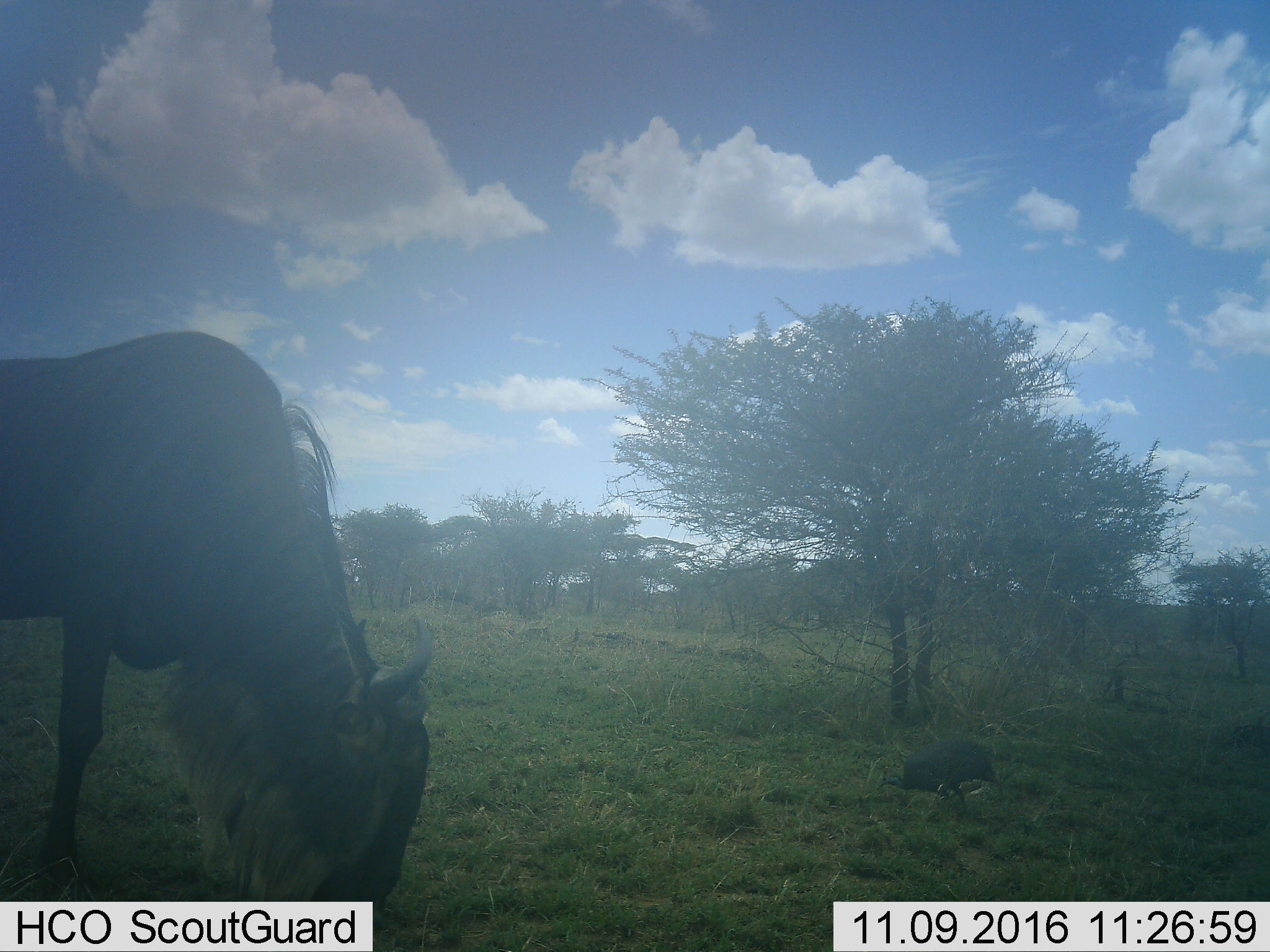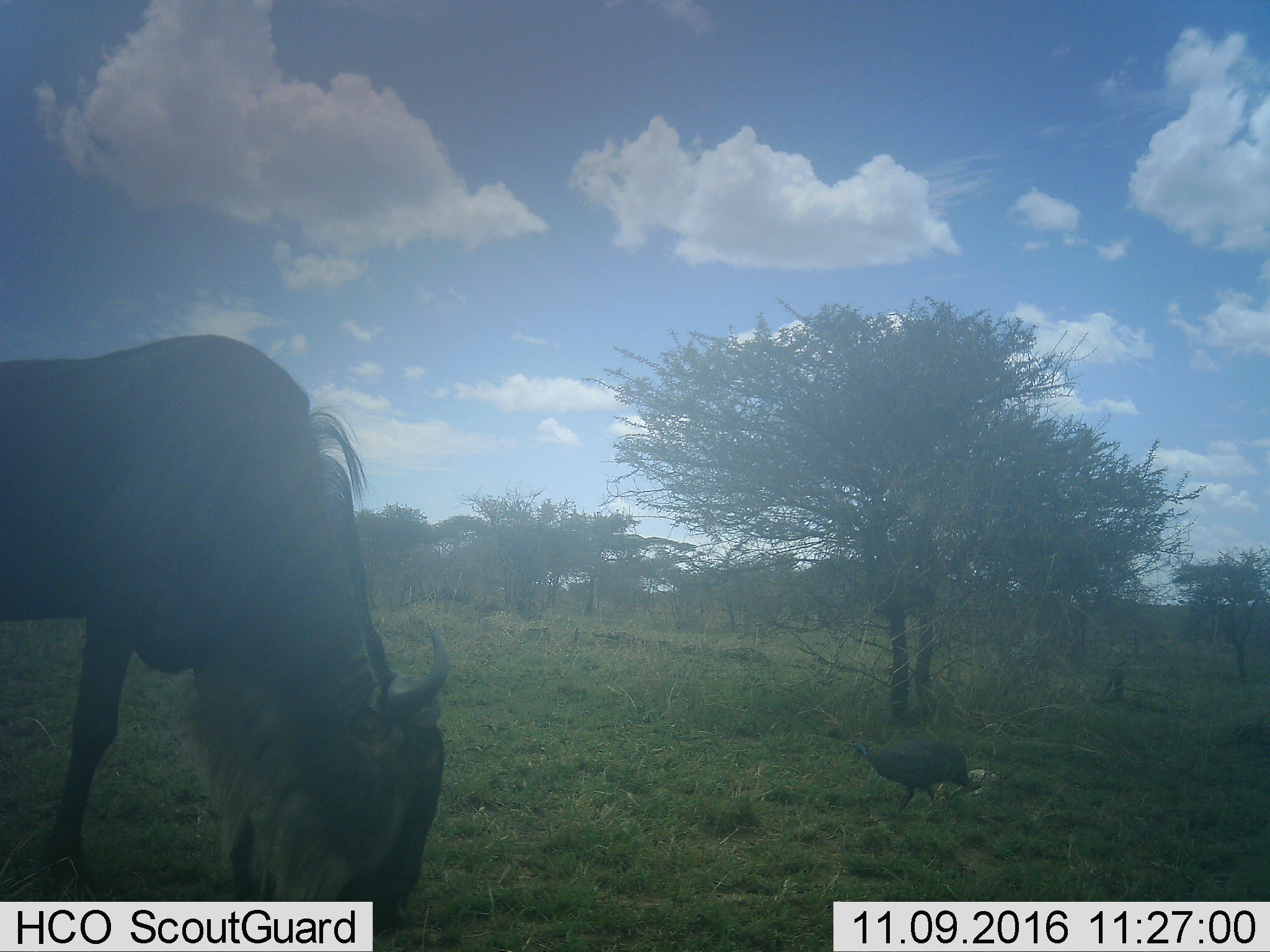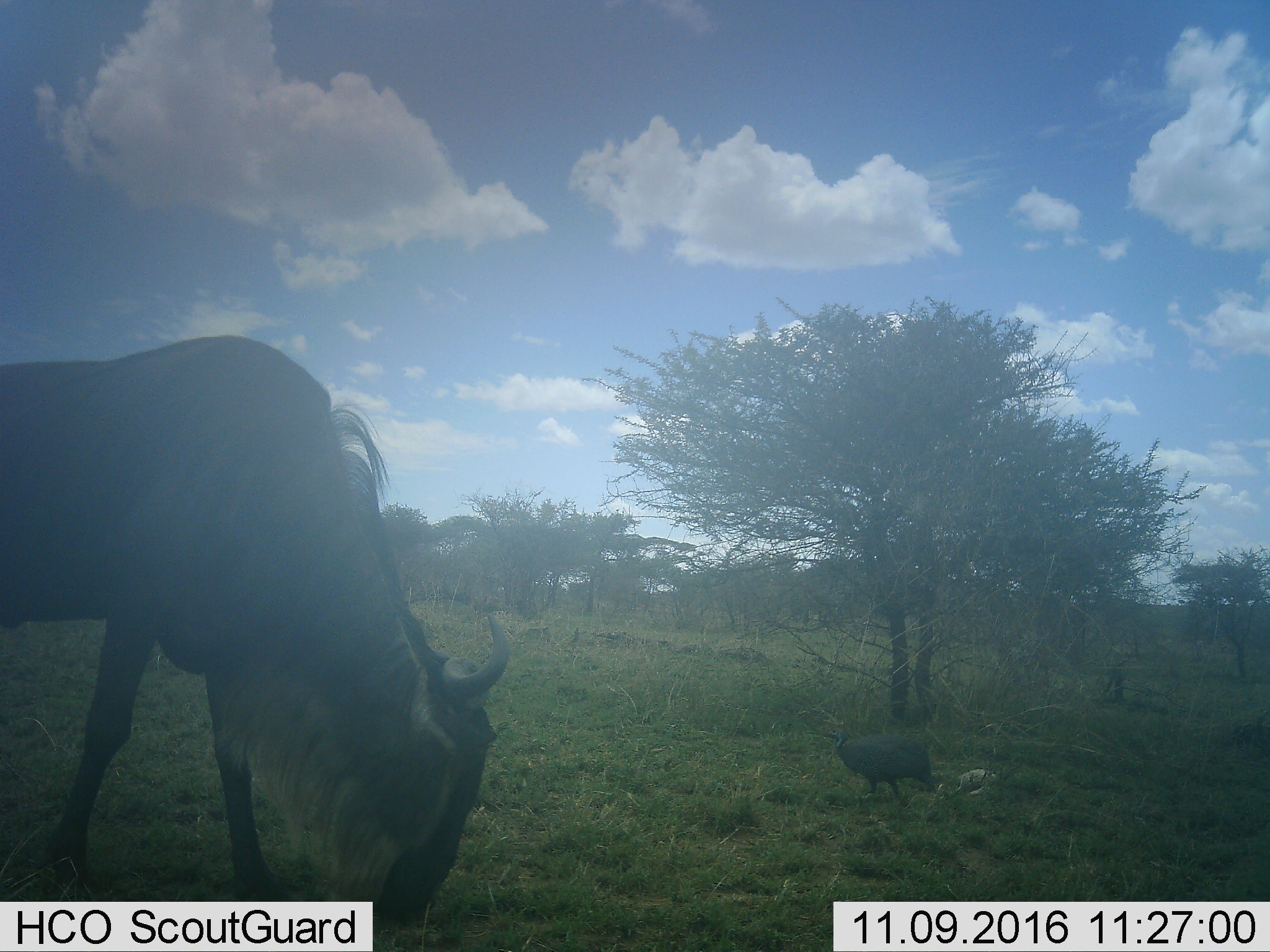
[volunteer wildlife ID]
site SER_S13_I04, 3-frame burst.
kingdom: Animalia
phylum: Chordata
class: Aves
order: Galliformes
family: Numididae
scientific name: Numididae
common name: guineafowl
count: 1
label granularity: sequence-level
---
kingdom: Animalia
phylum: Chordata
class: Mammalia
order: Artiodactyla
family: Bovidae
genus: Connochaetes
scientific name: Connochaetes taurinus taurinus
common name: blue wildebeest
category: wildebeestblue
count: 1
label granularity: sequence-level